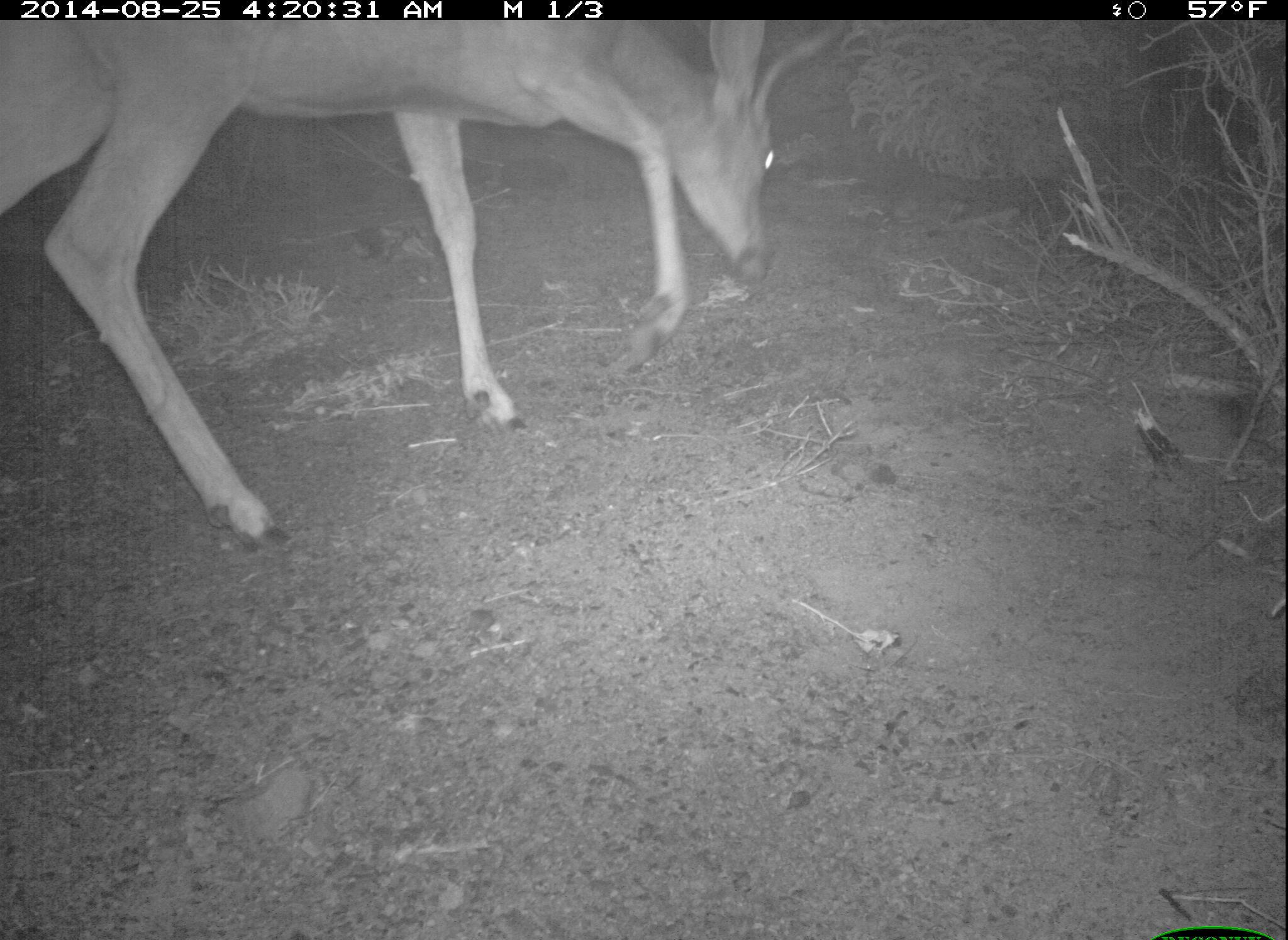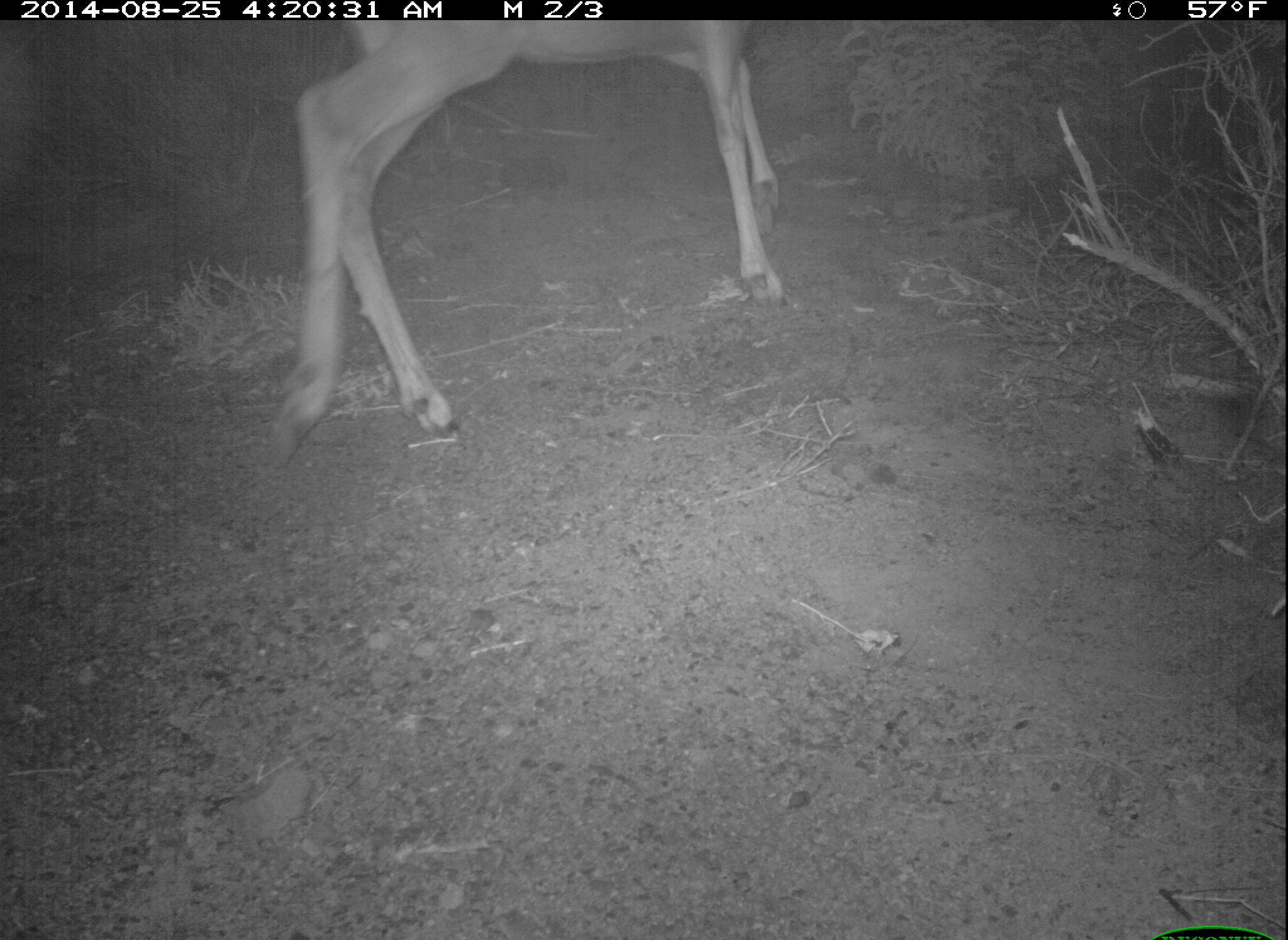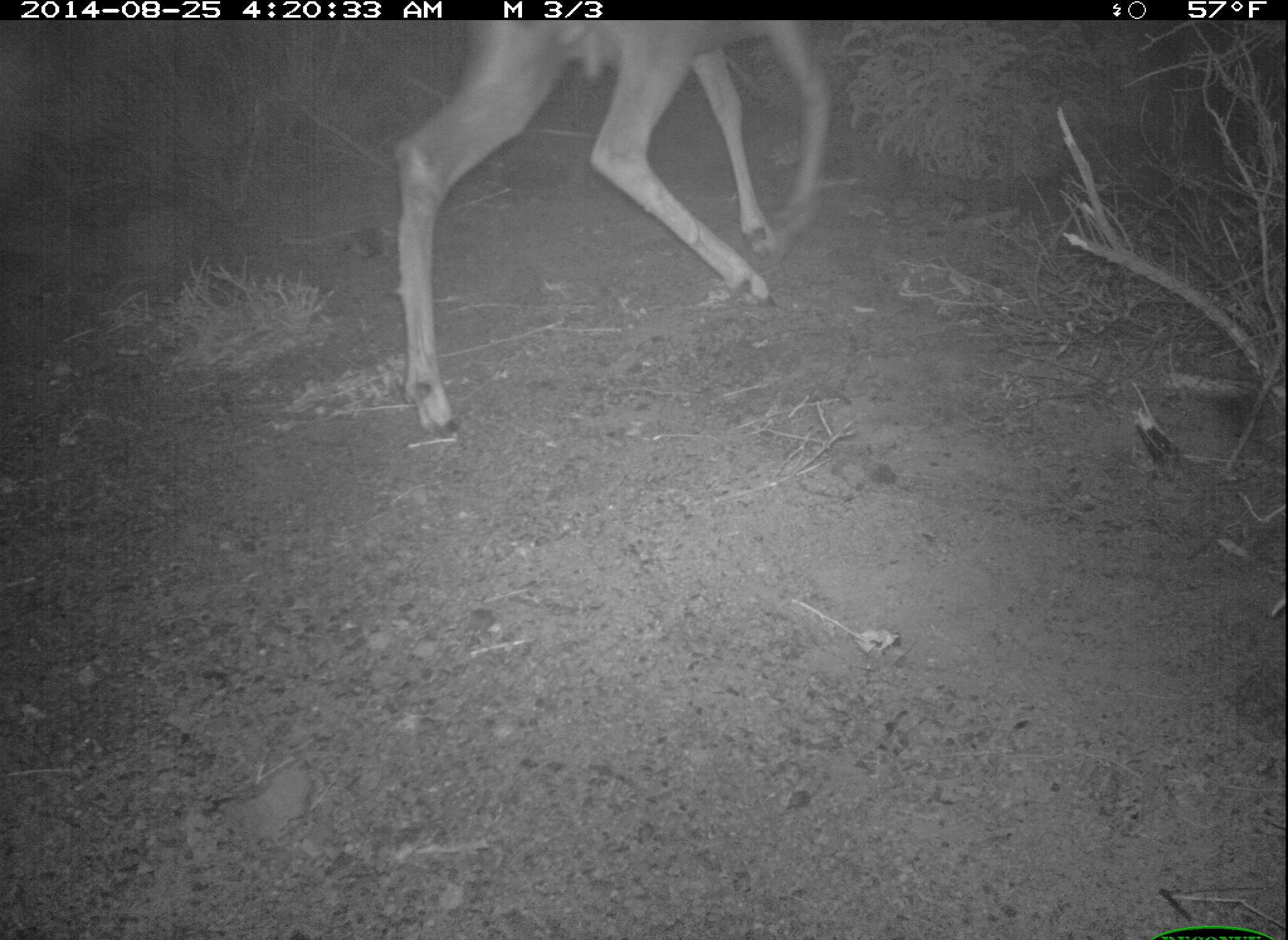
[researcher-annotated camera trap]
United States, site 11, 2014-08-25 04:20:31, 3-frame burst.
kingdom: Animalia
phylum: Chordata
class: Mammalia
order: Artiodactyla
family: Cervidae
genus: Odocoileus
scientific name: Odocoileus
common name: deer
Deer (Odocoileus).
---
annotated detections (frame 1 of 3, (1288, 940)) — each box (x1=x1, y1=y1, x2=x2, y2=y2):
deer: (x1=0, y1=17, x2=851, y2=553)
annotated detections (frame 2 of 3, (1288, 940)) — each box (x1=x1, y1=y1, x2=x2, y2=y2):
deer: (x1=267, y1=17, x2=787, y2=478)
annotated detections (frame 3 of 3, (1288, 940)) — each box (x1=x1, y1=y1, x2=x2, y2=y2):
deer: (x1=392, y1=19, x2=835, y2=435)